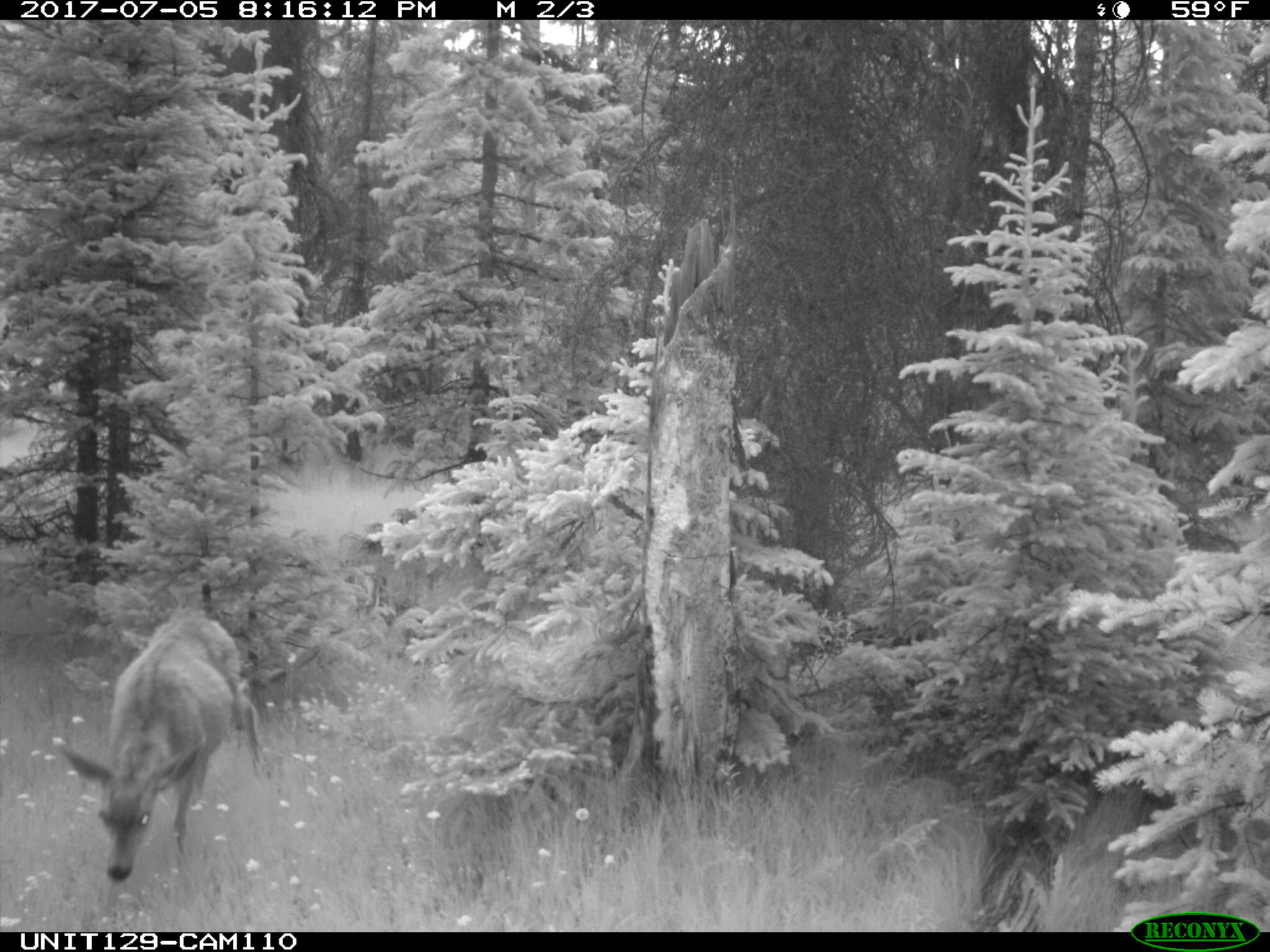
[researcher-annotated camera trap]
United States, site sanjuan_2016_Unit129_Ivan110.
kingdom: Animalia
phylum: Chordata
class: Mammalia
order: Artiodactyla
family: Cervidae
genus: Odocoileus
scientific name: Odocoileus hemionus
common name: mule deer